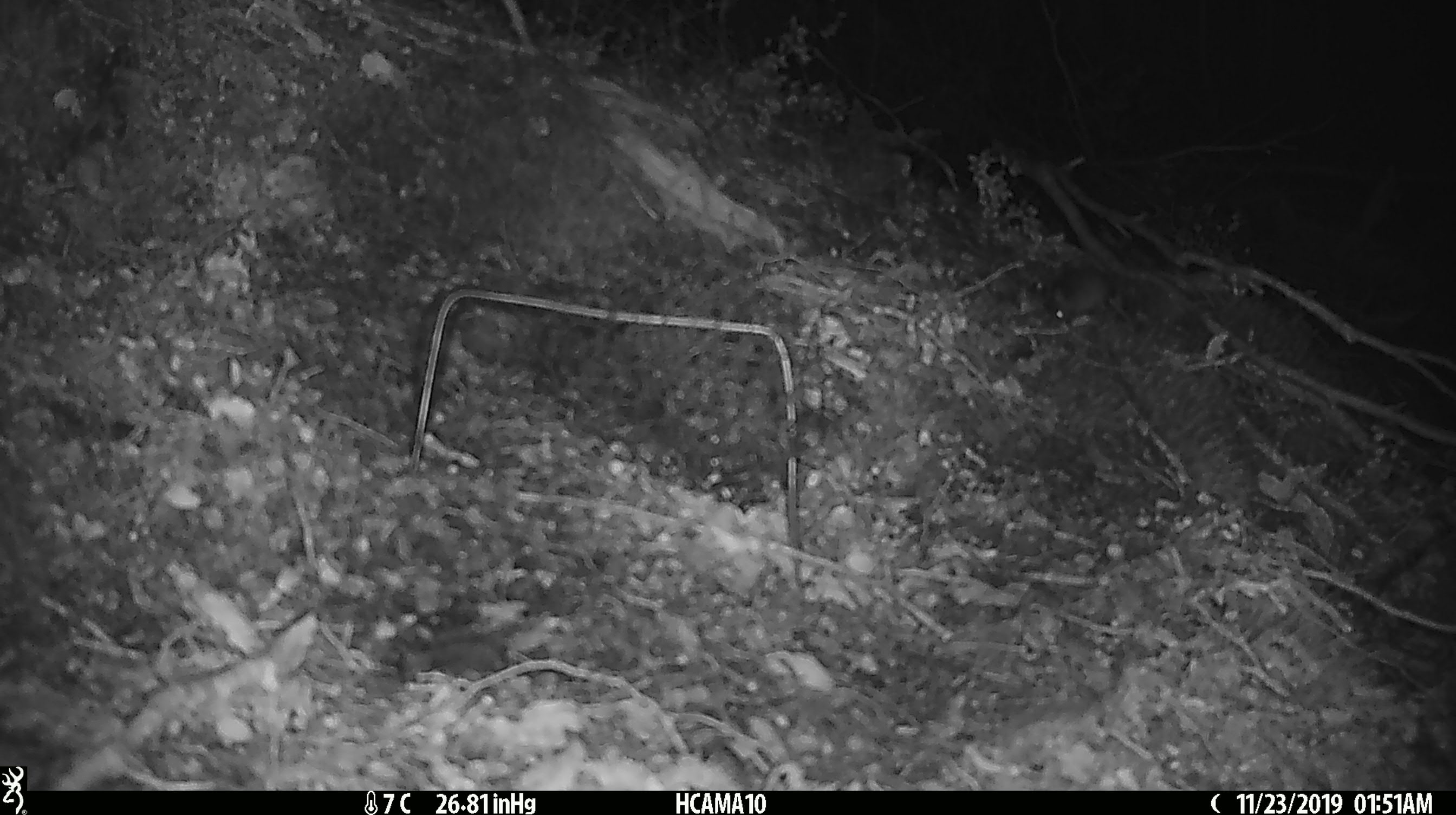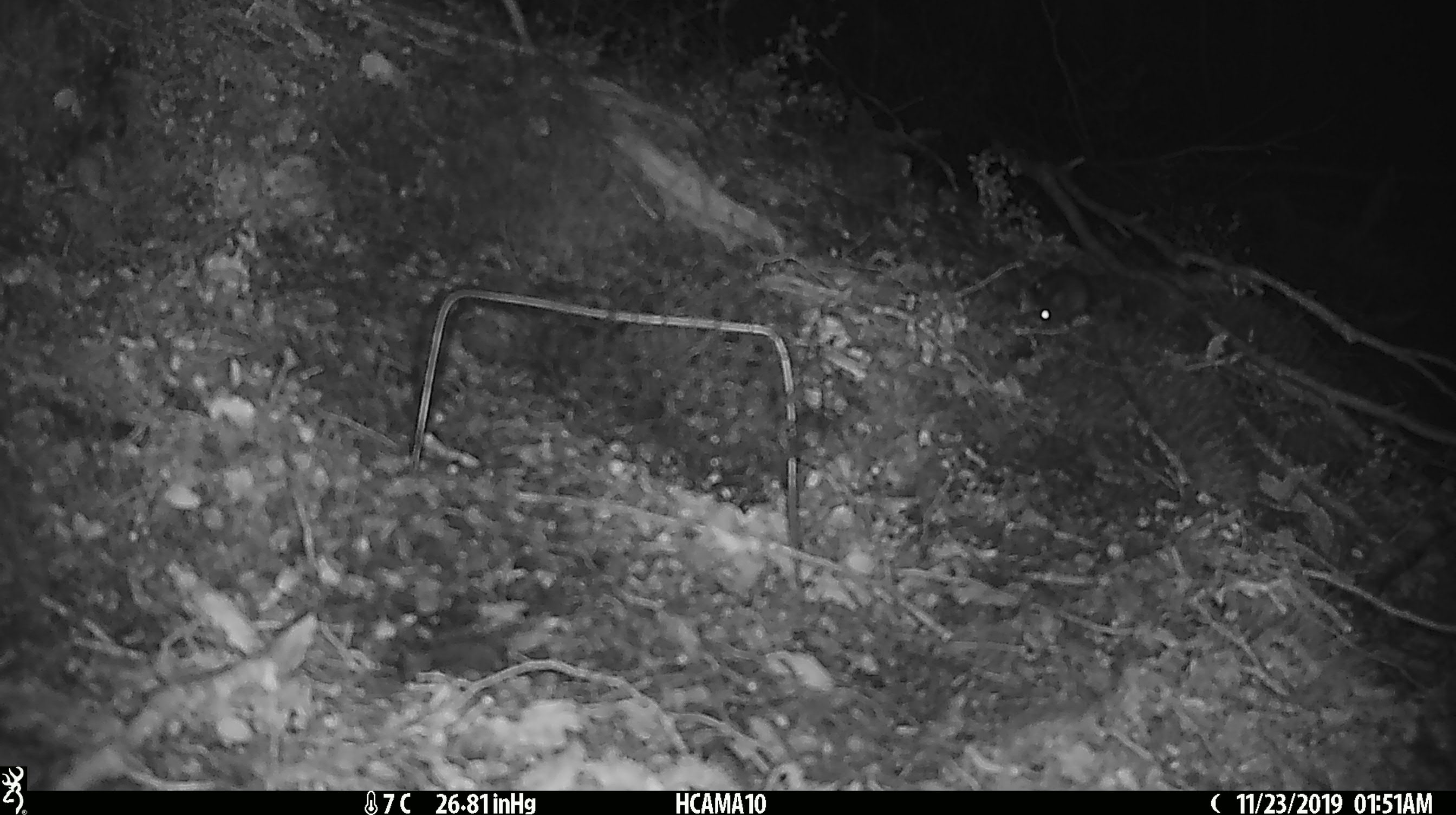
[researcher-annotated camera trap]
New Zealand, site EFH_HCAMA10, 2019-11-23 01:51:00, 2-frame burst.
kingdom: Animalia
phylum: Chordata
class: Mammalia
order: Rodentia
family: Muridae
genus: Mus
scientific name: Mus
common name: mouse